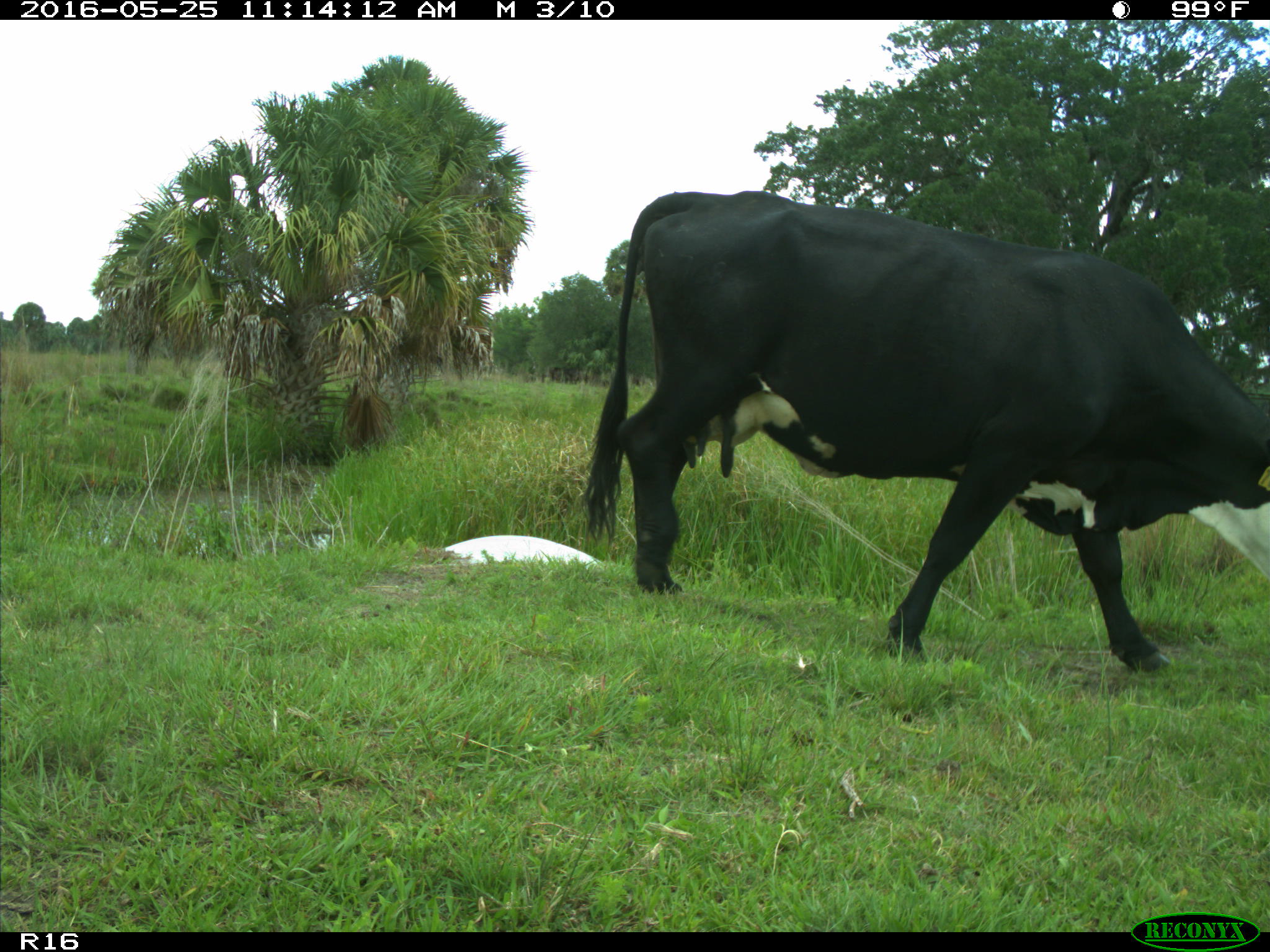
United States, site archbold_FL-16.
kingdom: Animalia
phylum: Chordata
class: Mammalia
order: Artiodactyla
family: Bovidae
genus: Bos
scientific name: Bos taurus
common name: domestic cow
Bos taurus (domestic cow).